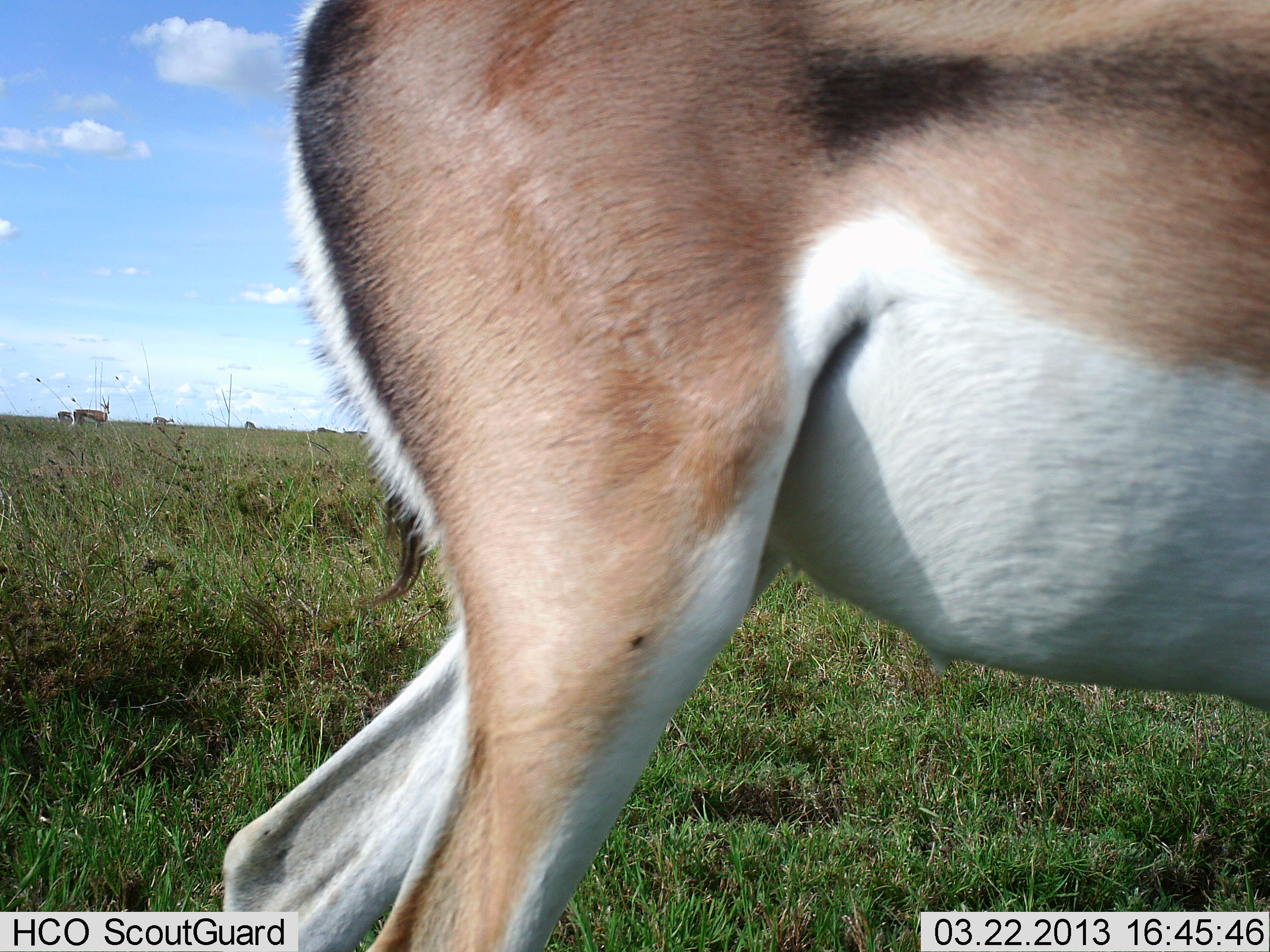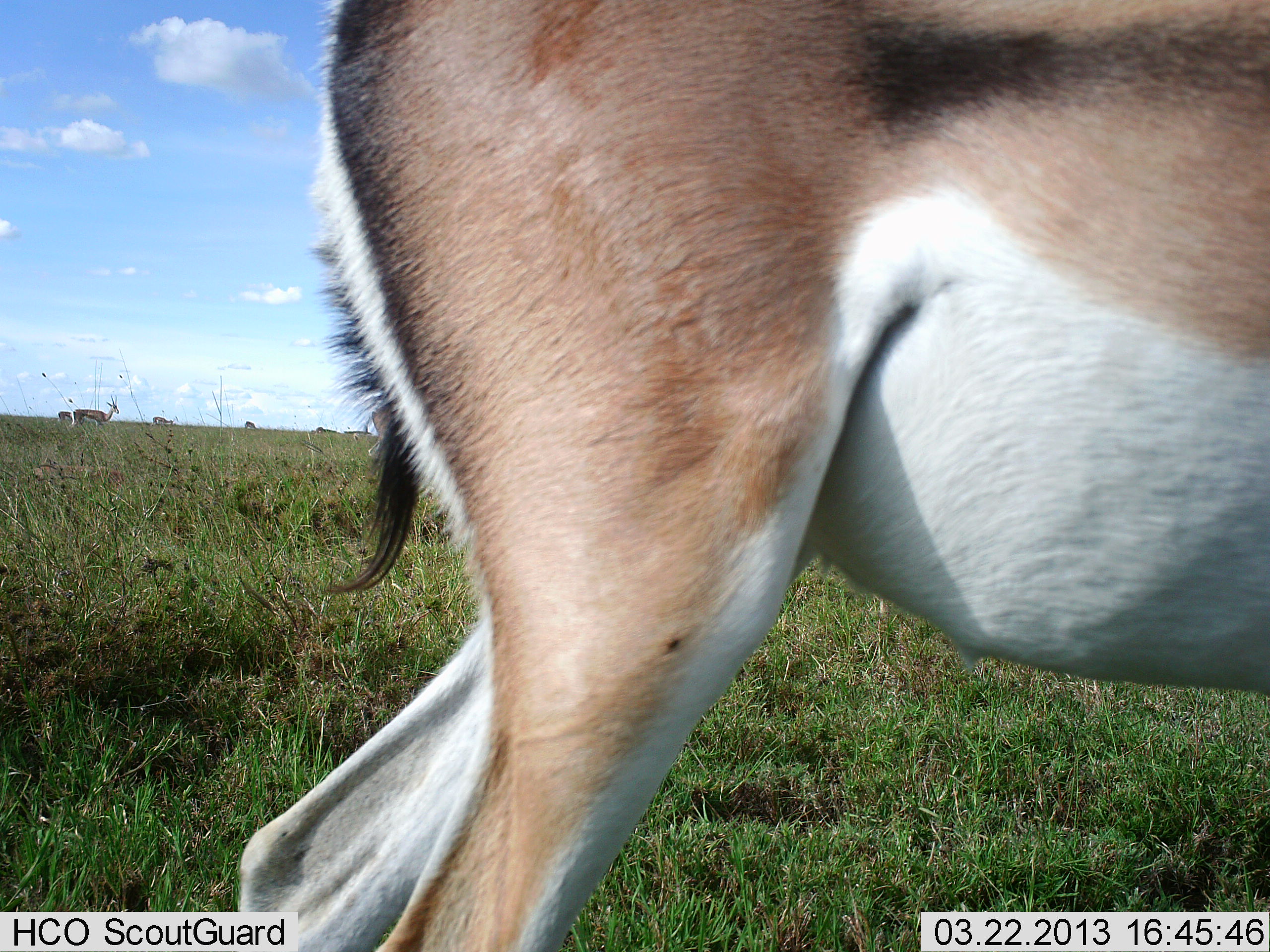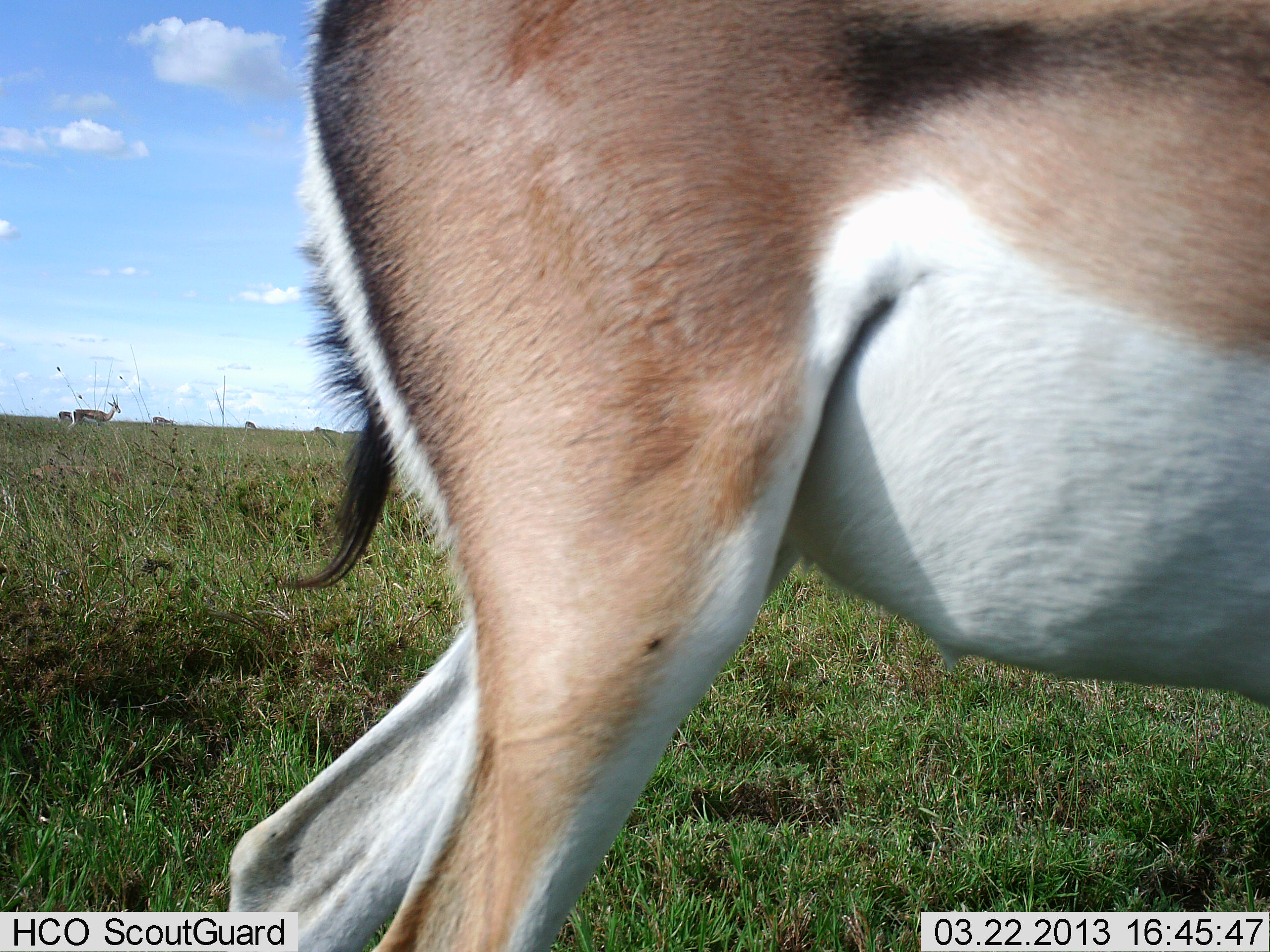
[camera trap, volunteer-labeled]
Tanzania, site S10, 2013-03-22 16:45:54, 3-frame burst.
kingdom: Animalia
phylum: Chordata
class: Mammalia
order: Artiodactyla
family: Bovidae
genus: Eudorcas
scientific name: Eudorcas thomsonii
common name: thomson's gazelle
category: gazellethomsons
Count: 1.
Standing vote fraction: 86%.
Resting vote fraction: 0%.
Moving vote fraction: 9%.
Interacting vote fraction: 0%.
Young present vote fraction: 0%.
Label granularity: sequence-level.